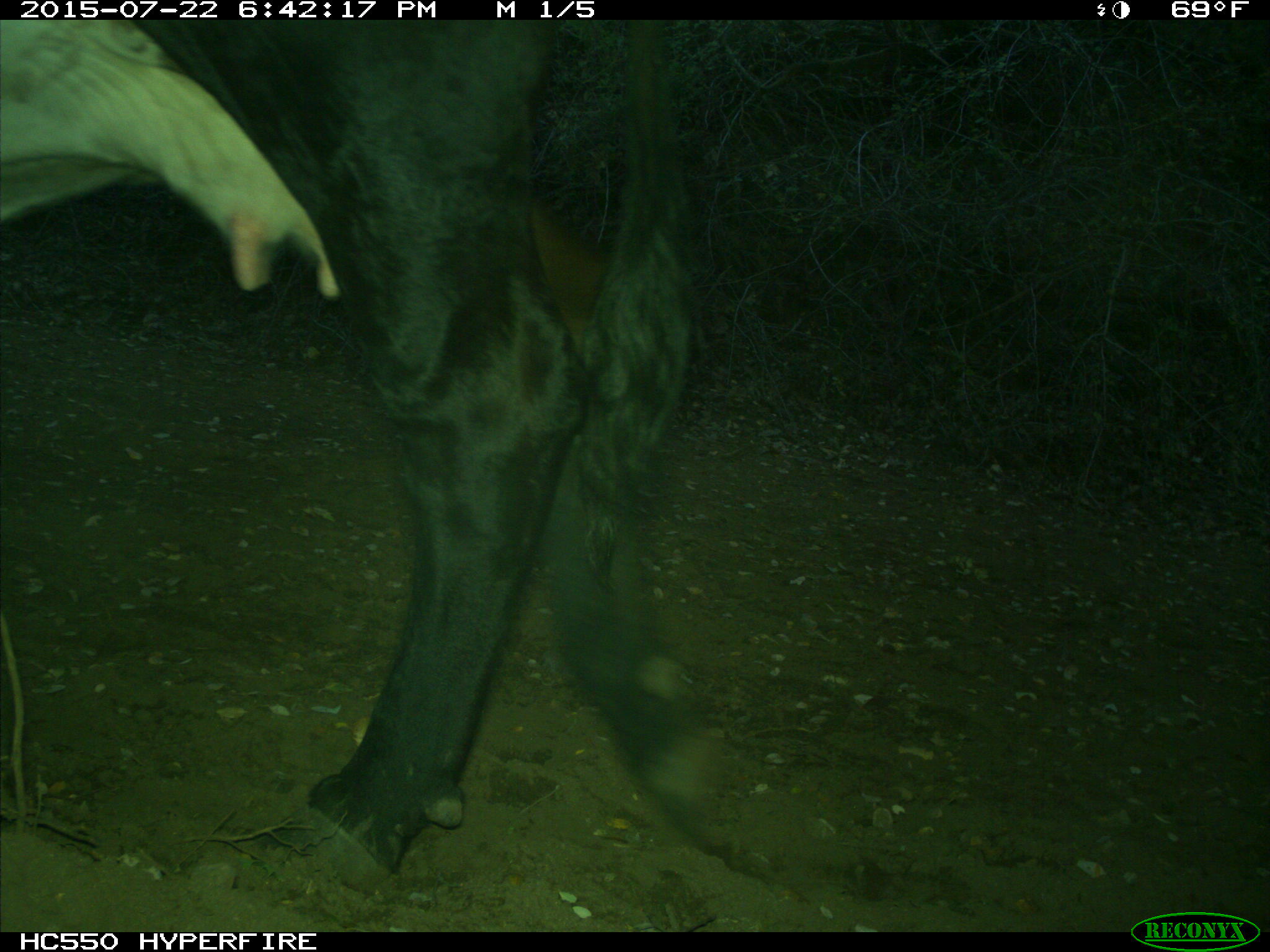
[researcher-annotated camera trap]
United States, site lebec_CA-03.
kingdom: Animalia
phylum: Chordata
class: Mammalia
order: Artiodactyla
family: Bovidae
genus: Bos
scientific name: Bos taurus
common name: domestic cow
Bos taurus (domestic cow).